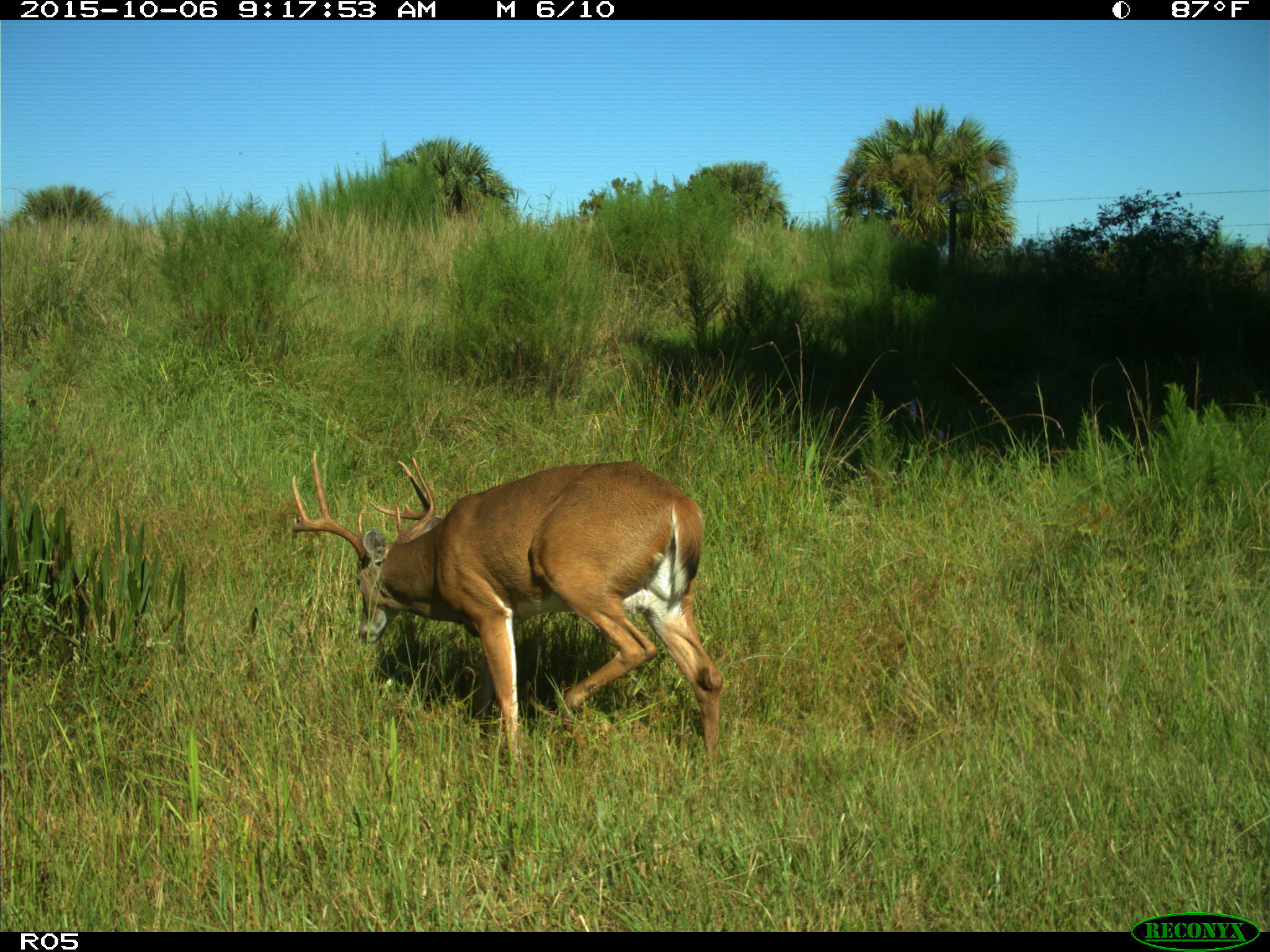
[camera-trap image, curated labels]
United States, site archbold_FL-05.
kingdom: Animalia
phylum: Chordata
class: Mammalia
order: Artiodactyla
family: Cervidae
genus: Odocoileus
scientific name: Odocoileus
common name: deer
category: unidentified deer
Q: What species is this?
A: Unidentified deer (deer) (Odocoileus).